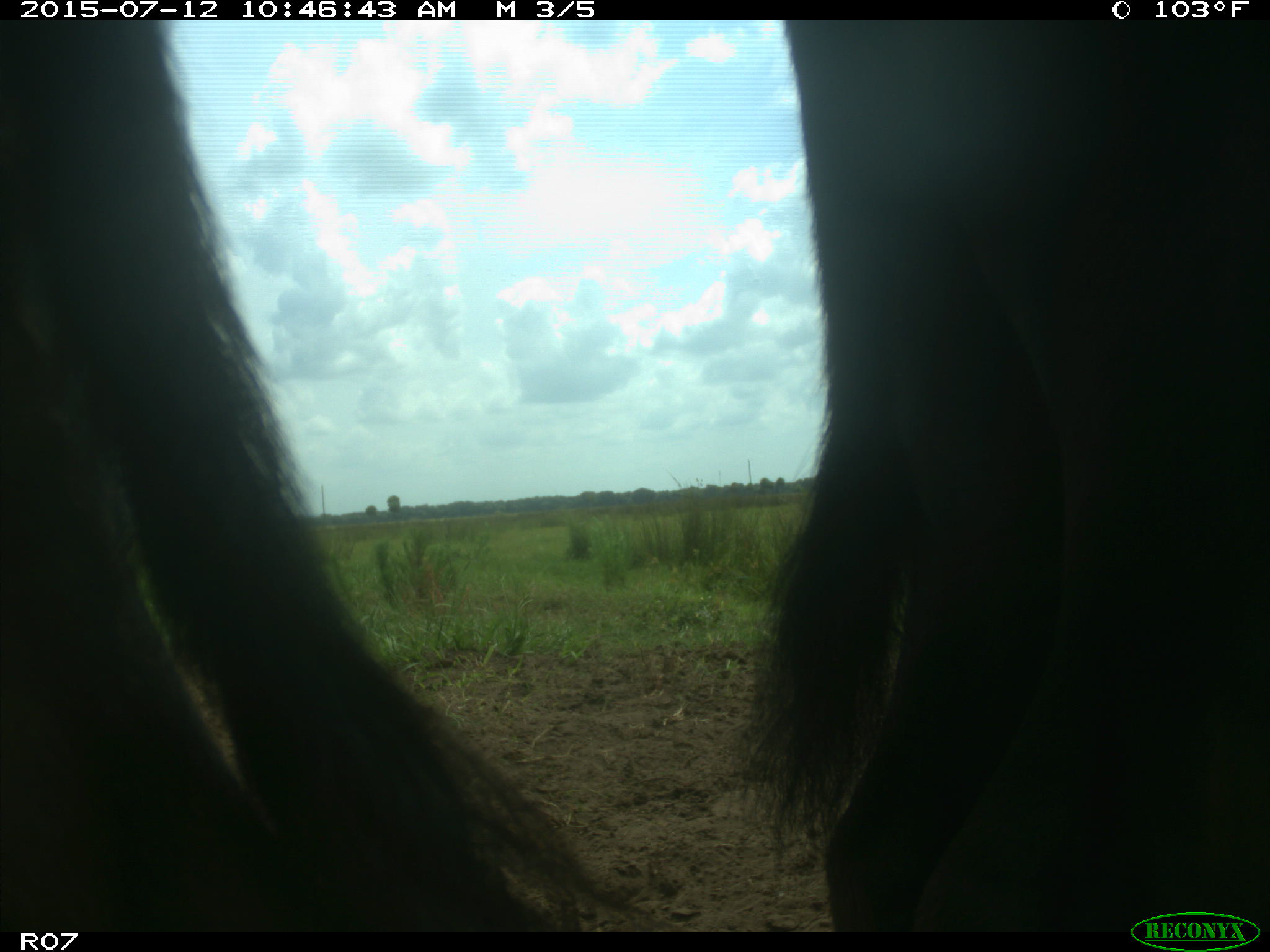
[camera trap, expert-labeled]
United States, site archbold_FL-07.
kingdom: Animalia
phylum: Chordata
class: Mammalia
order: Artiodactyla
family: Bovidae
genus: Bos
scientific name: Bos taurus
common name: domestic cow